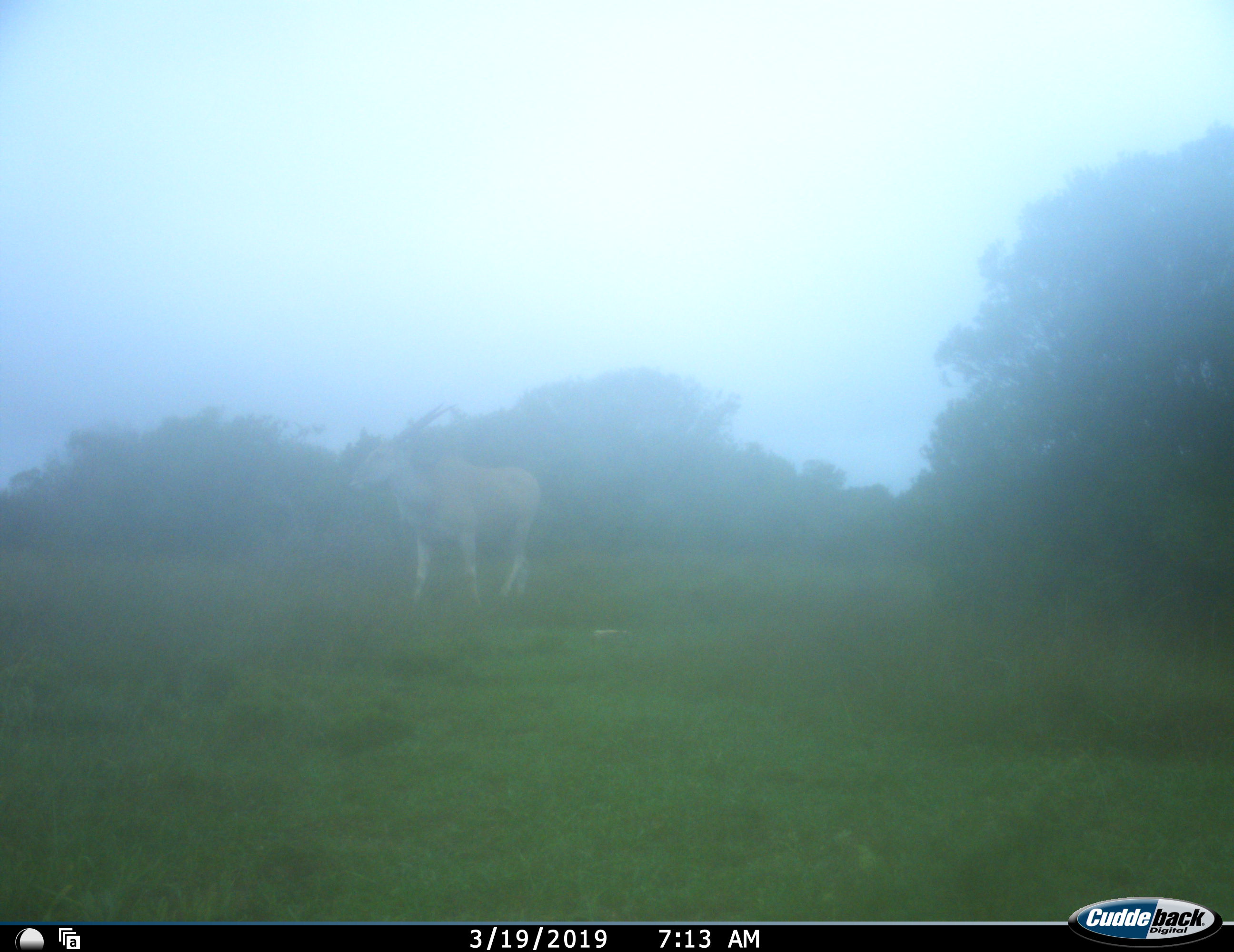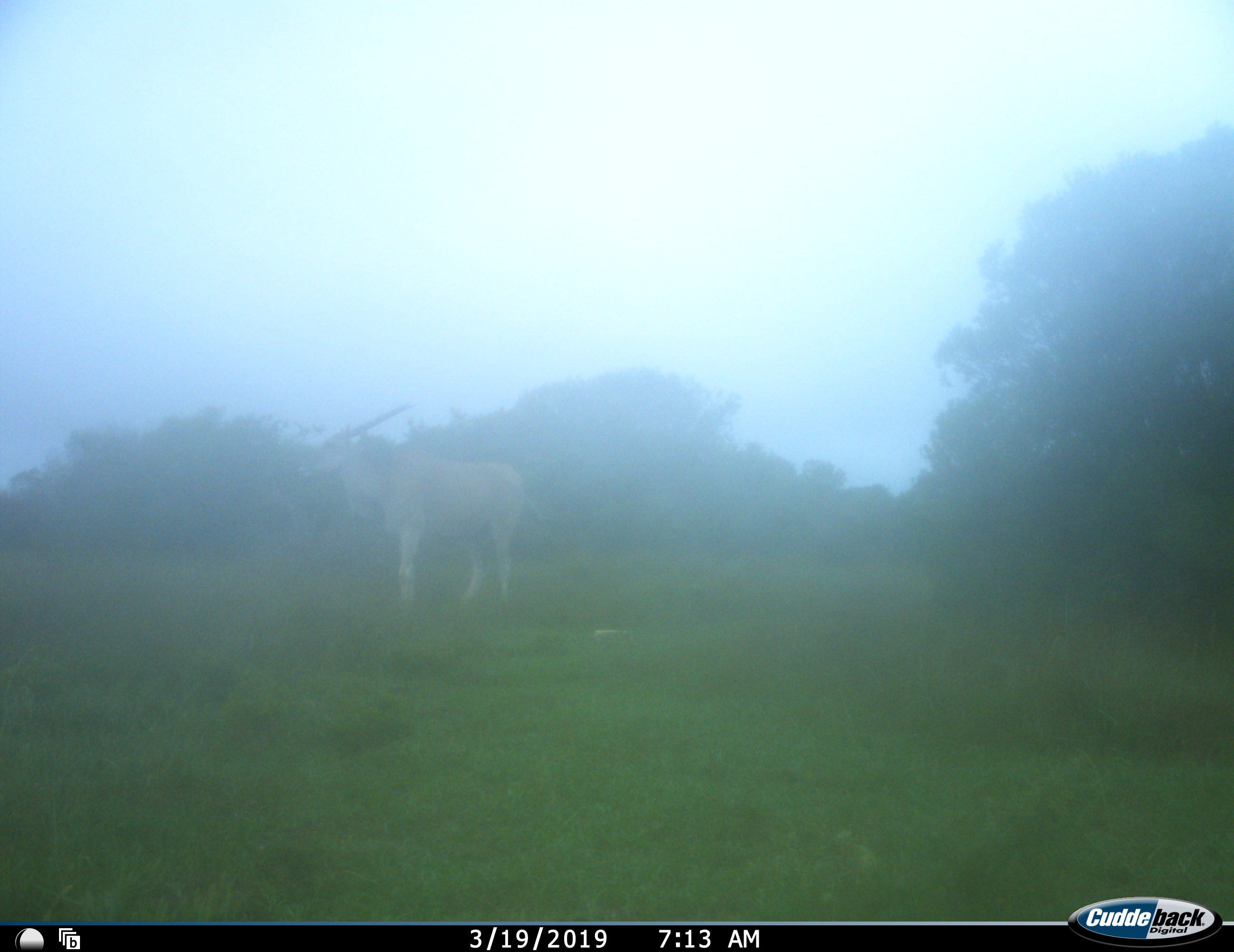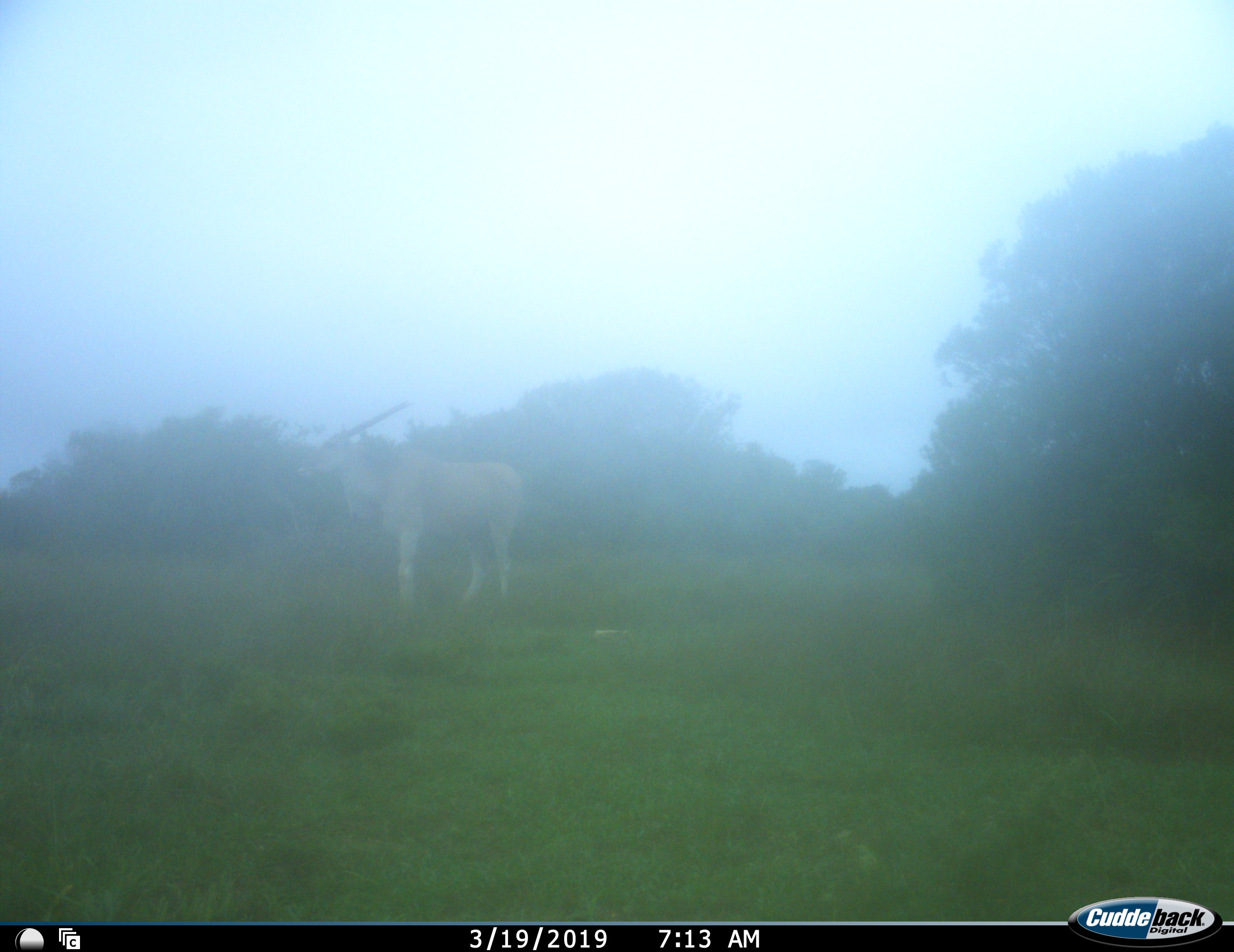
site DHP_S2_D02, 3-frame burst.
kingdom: Animalia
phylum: Chordata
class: Mammalia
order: Artiodactyla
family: Bovidae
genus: Tragelaphus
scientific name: Tragelaphus oryx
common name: eland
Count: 1.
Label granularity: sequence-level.